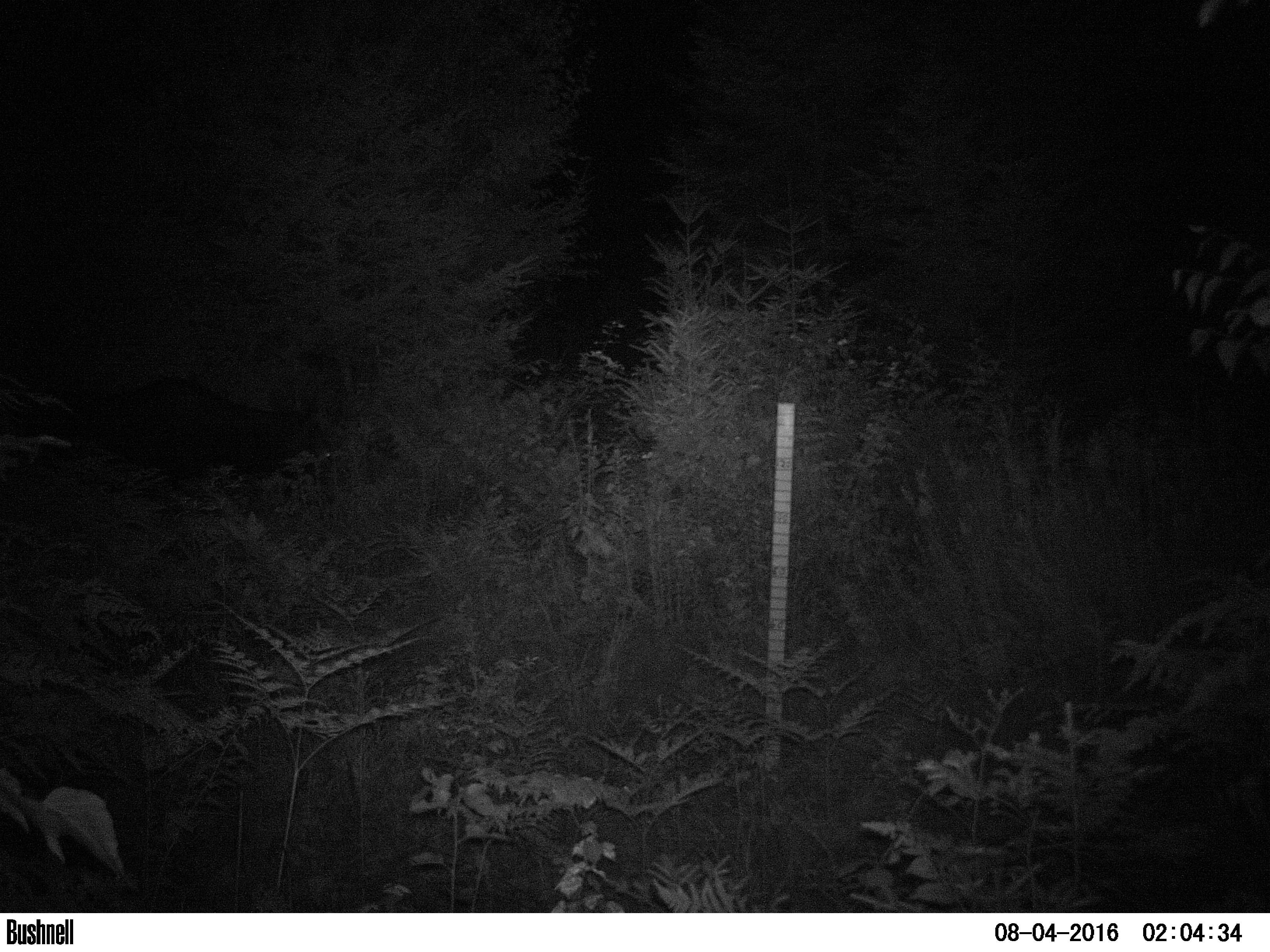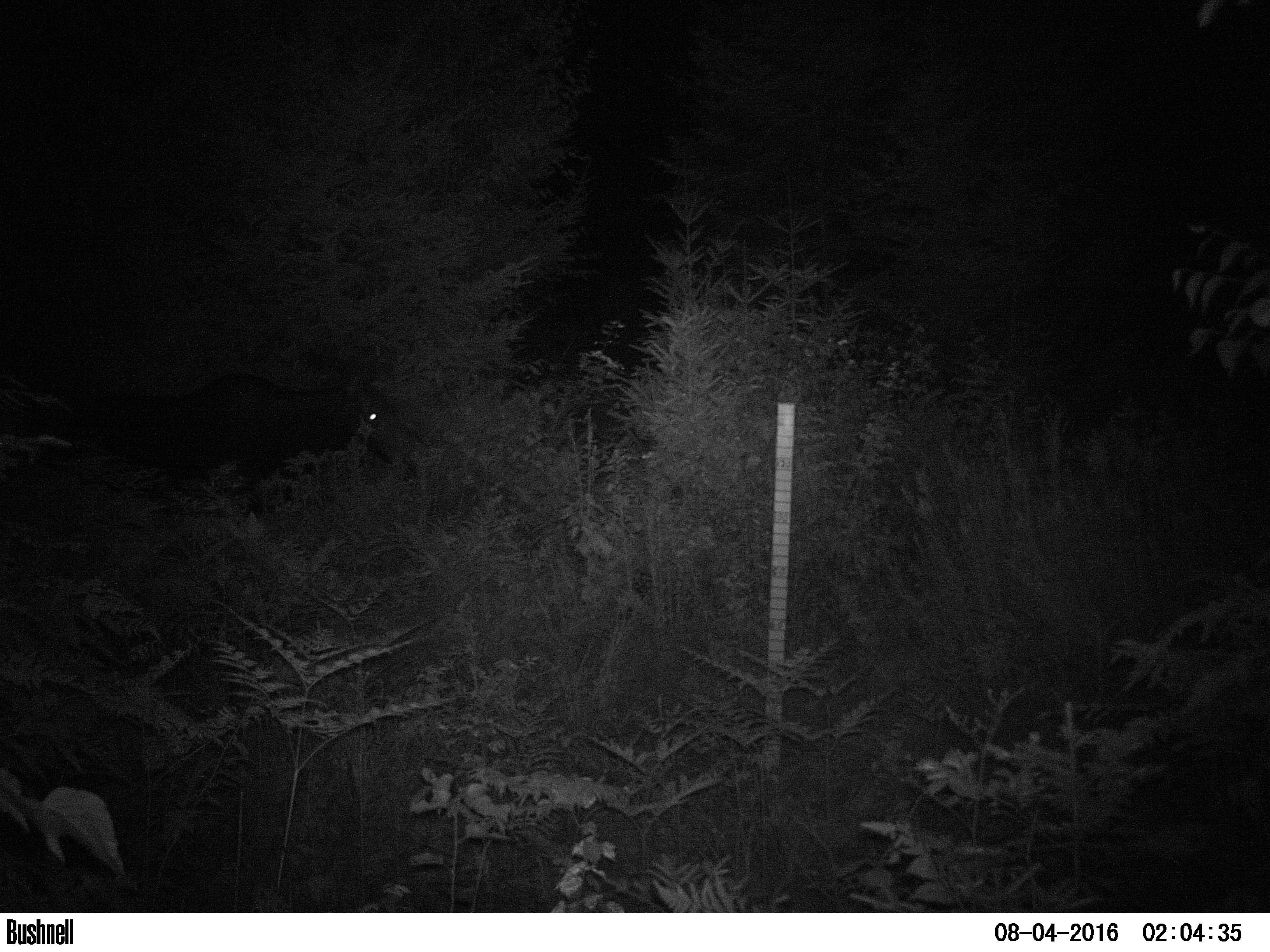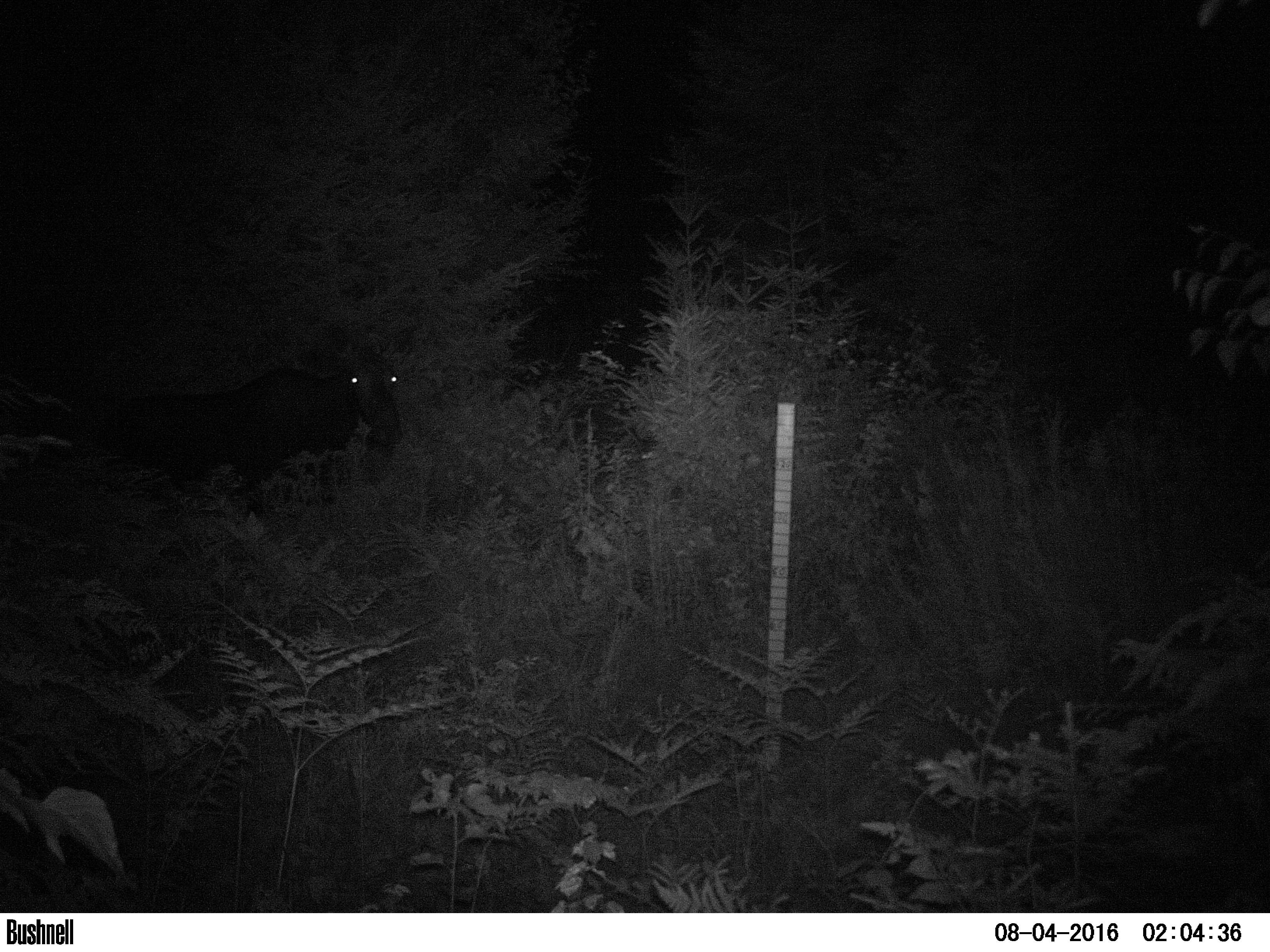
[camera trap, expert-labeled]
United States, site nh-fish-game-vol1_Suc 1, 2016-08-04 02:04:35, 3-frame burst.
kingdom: Animalia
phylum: Chordata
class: Mammalia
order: Artiodactyla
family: Cervidae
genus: Alces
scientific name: Alces alces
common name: moose